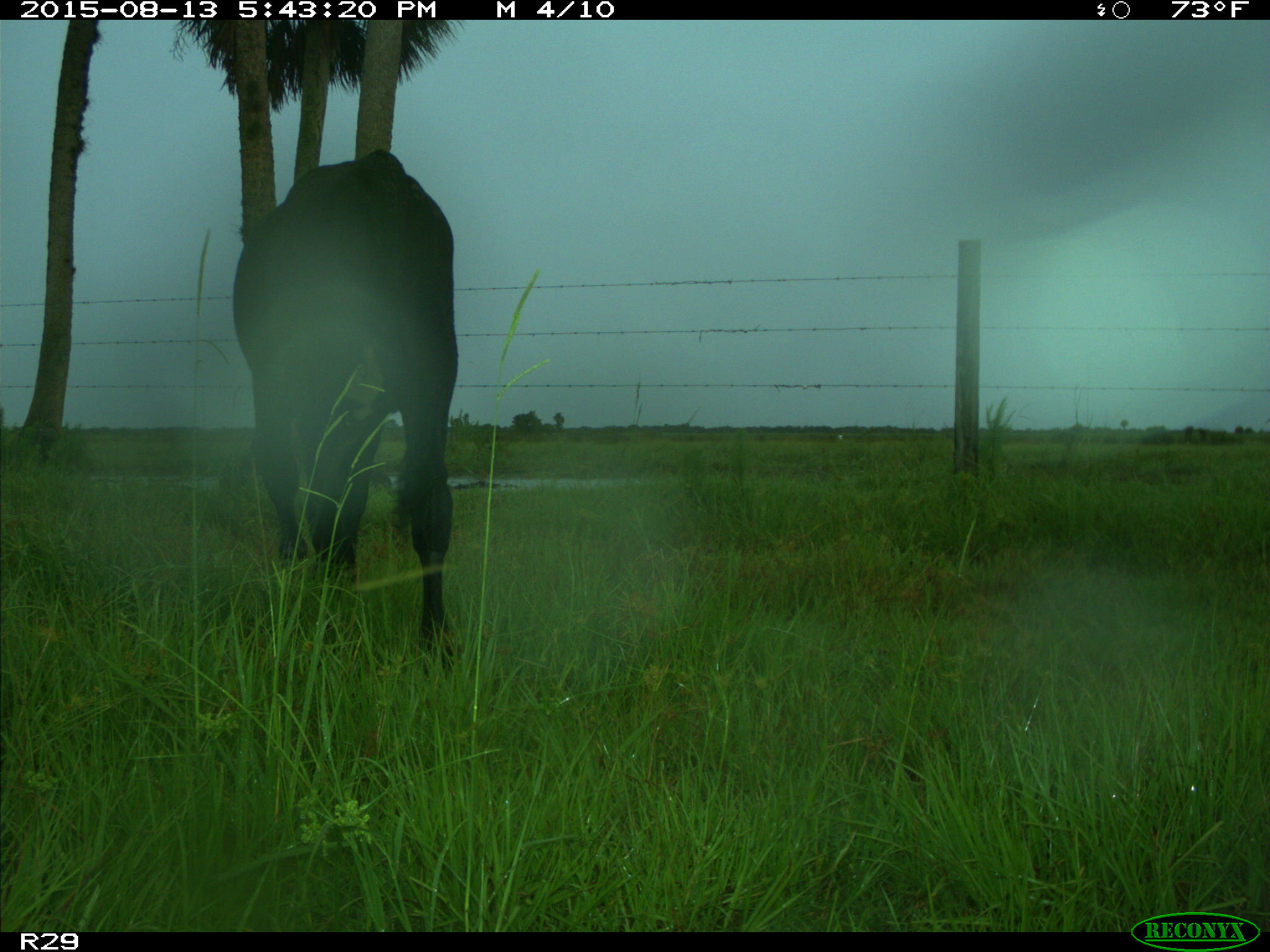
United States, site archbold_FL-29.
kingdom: Animalia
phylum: Chordata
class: Mammalia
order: Artiodactyla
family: Bovidae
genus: Bos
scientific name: Bos taurus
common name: domestic cow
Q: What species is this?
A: Bos taurus (domestic cow).